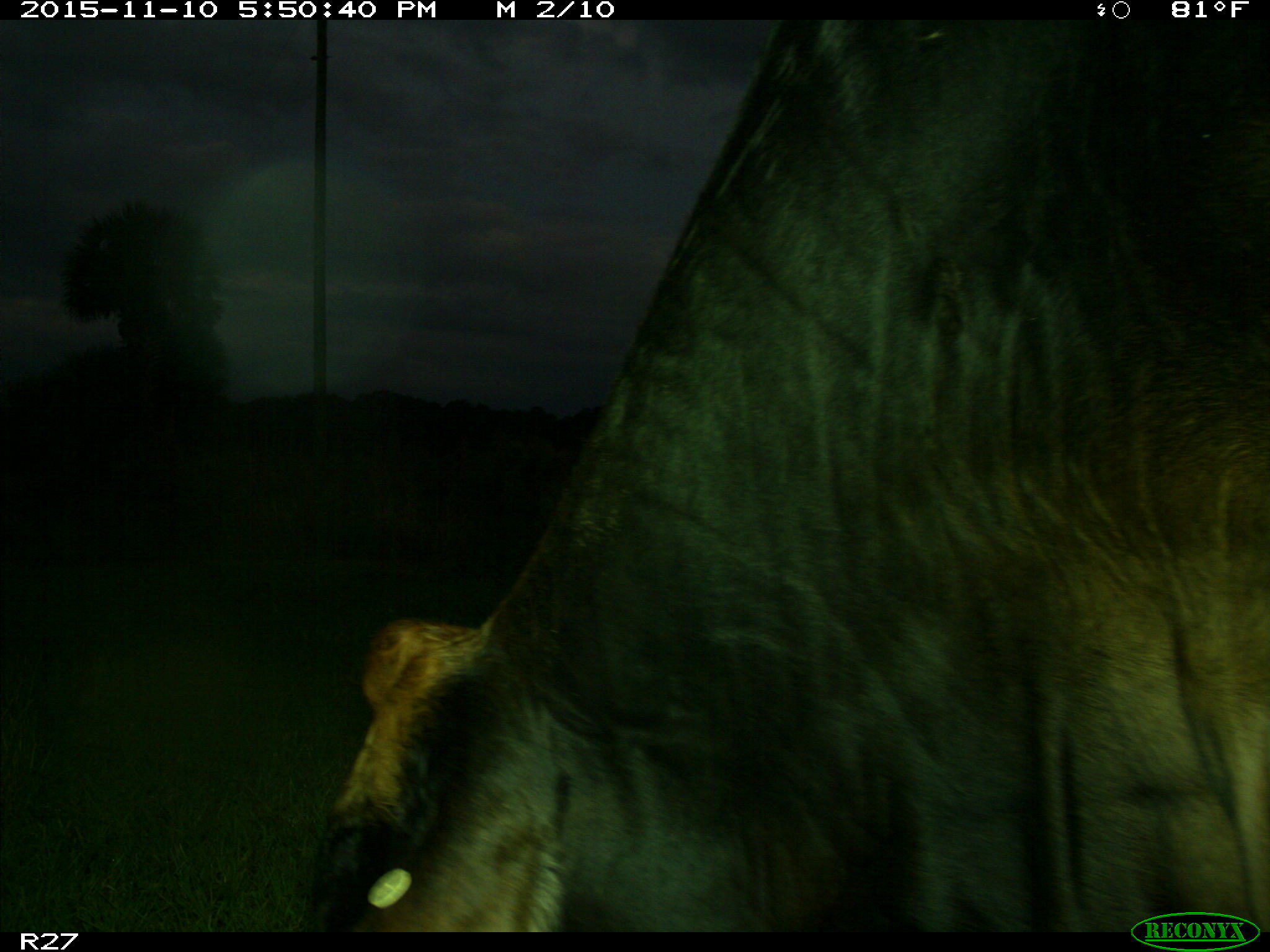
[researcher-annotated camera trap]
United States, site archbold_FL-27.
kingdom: Animalia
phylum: Chordata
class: Mammalia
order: Artiodactyla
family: Bovidae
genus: Bos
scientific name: Bos taurus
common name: domestic cow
Bos taurus (domestic cow).